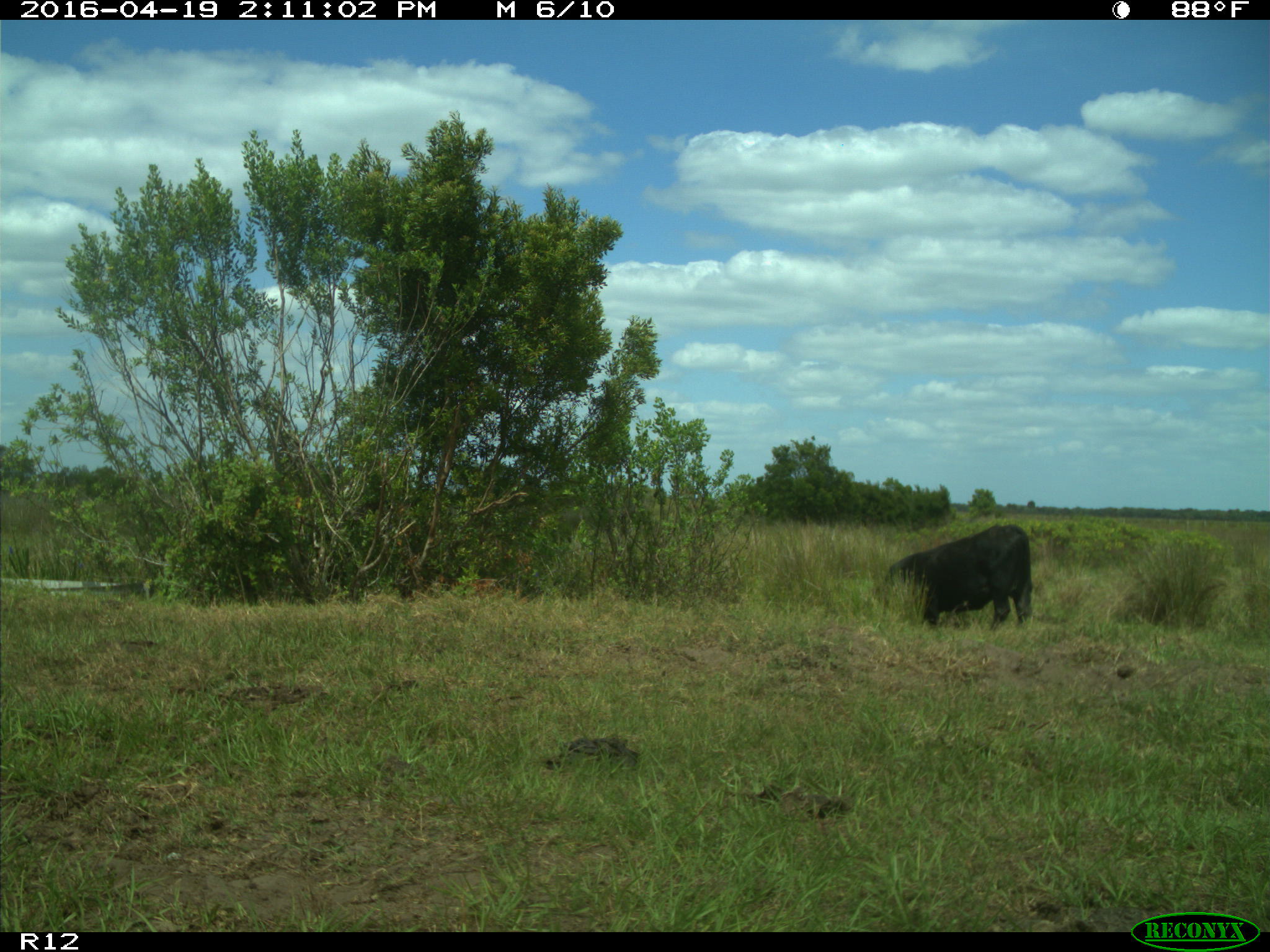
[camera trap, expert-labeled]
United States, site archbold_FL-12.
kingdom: Animalia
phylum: Chordata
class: Mammalia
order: Artiodactyla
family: Bovidae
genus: Bos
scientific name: Bos taurus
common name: domestic cow